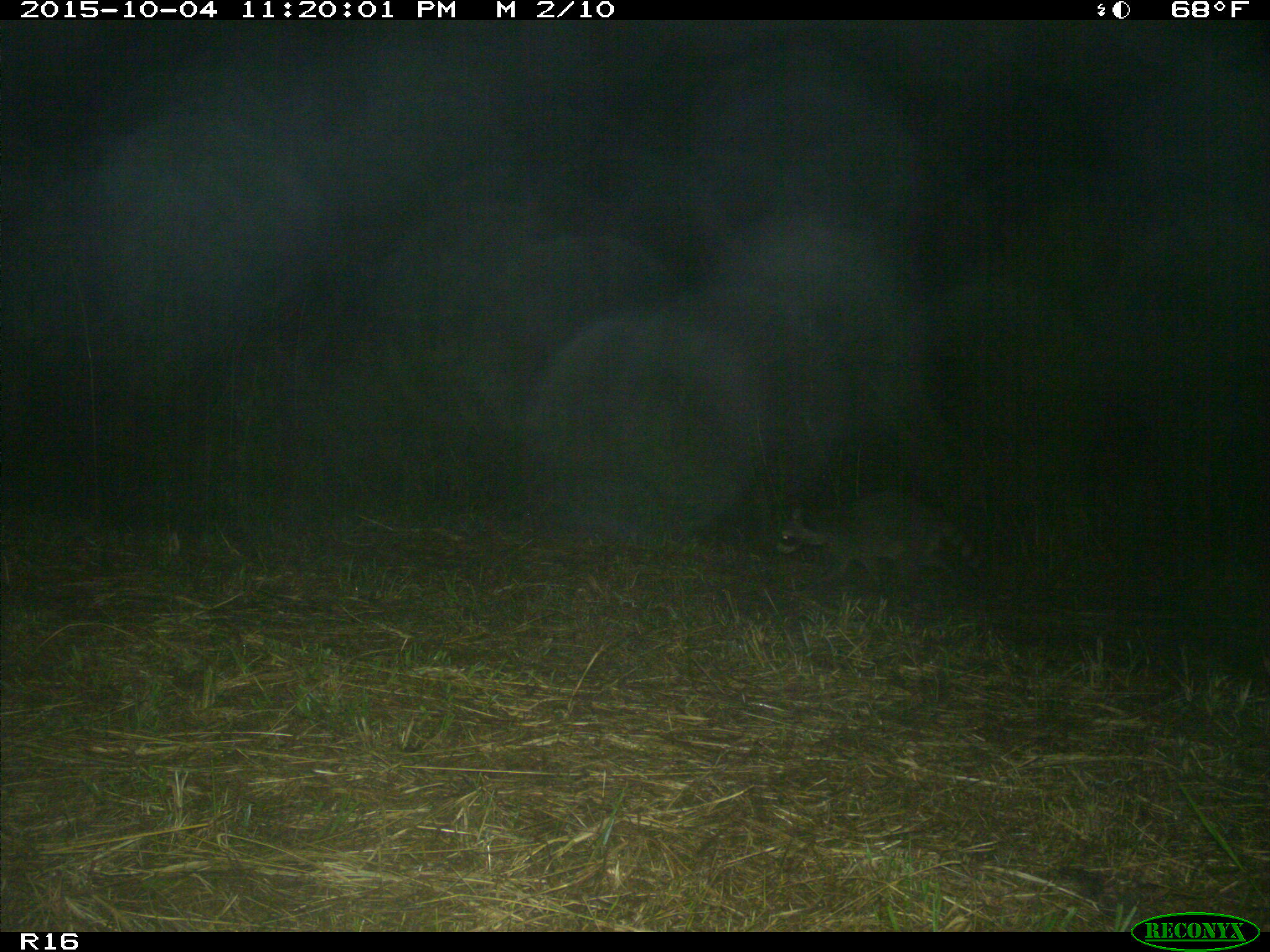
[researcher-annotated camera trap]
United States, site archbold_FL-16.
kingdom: Animalia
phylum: Chordata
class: Mammalia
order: Carnivora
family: Procyonidae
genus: Procyon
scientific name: Procyon lotor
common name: common raccoon